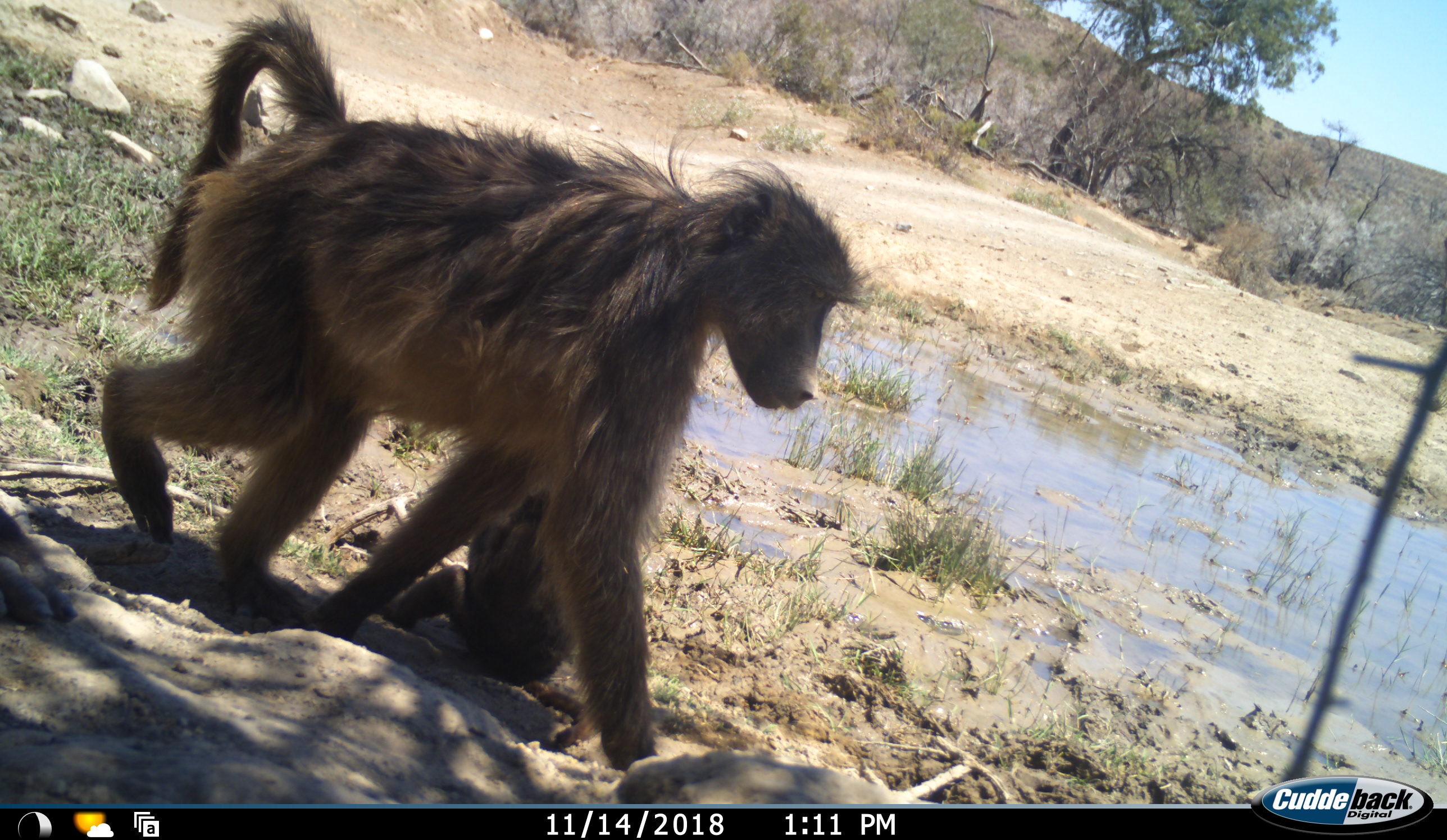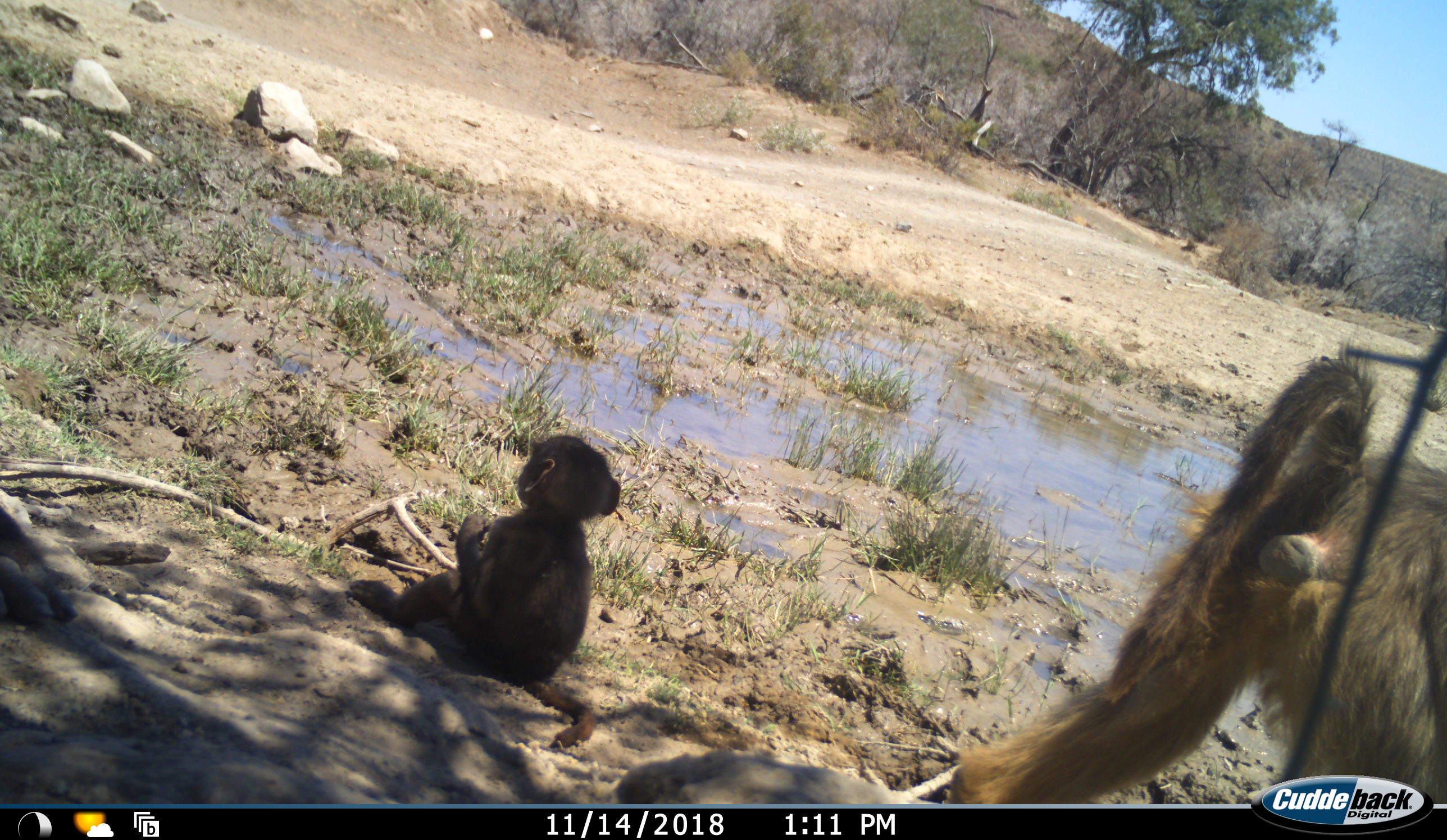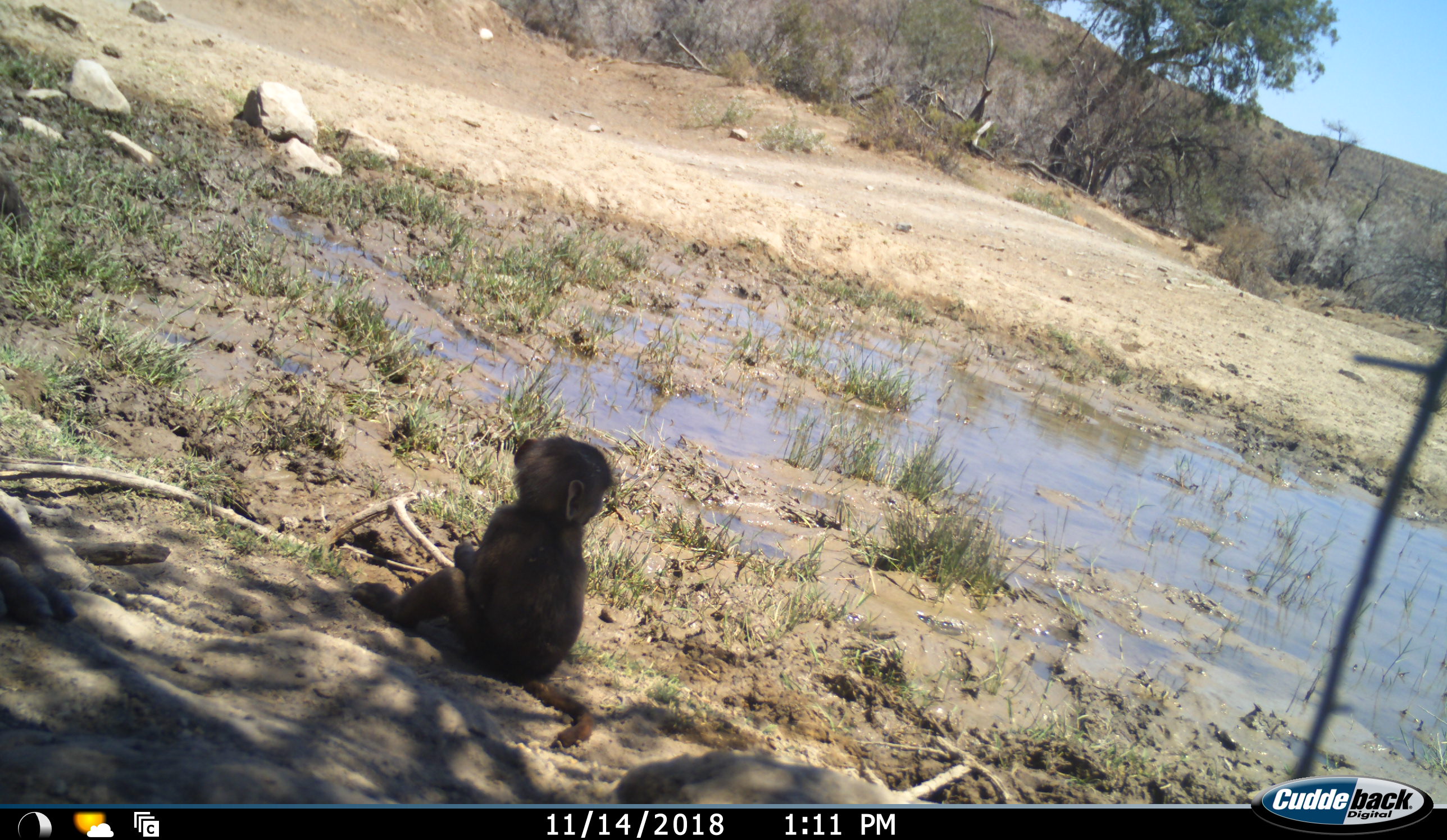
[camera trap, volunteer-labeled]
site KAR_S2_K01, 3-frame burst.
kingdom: Animalia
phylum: Chordata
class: Mammalia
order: Primates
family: Cercopithecidae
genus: Papio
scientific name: Papio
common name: baboon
Baboon (Papio), count 2. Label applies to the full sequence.